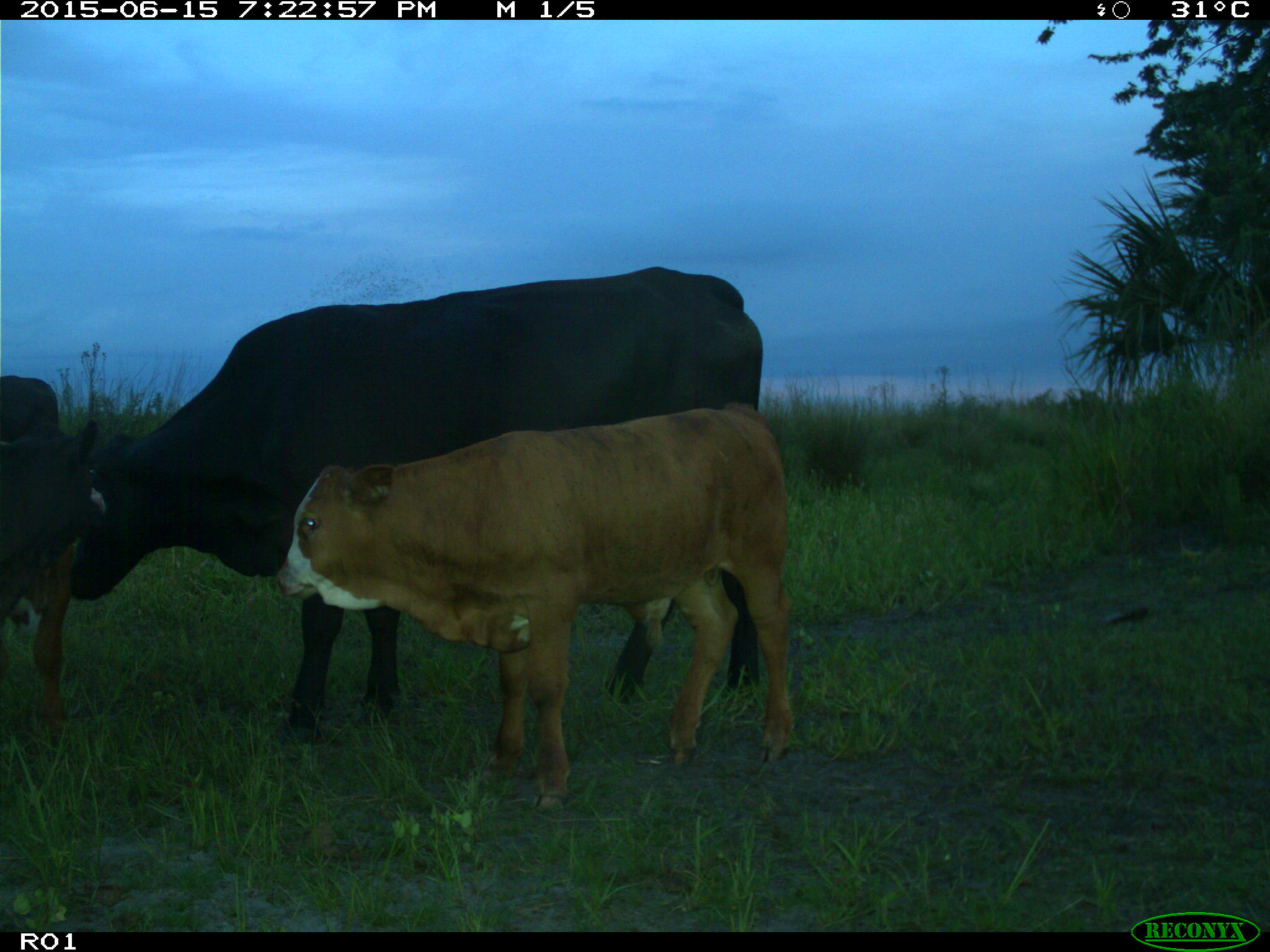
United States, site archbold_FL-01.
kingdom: Animalia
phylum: Chordata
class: Mammalia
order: Artiodactyla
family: Bovidae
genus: Bos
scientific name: Bos taurus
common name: domestic cow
Bos taurus (domestic cow).